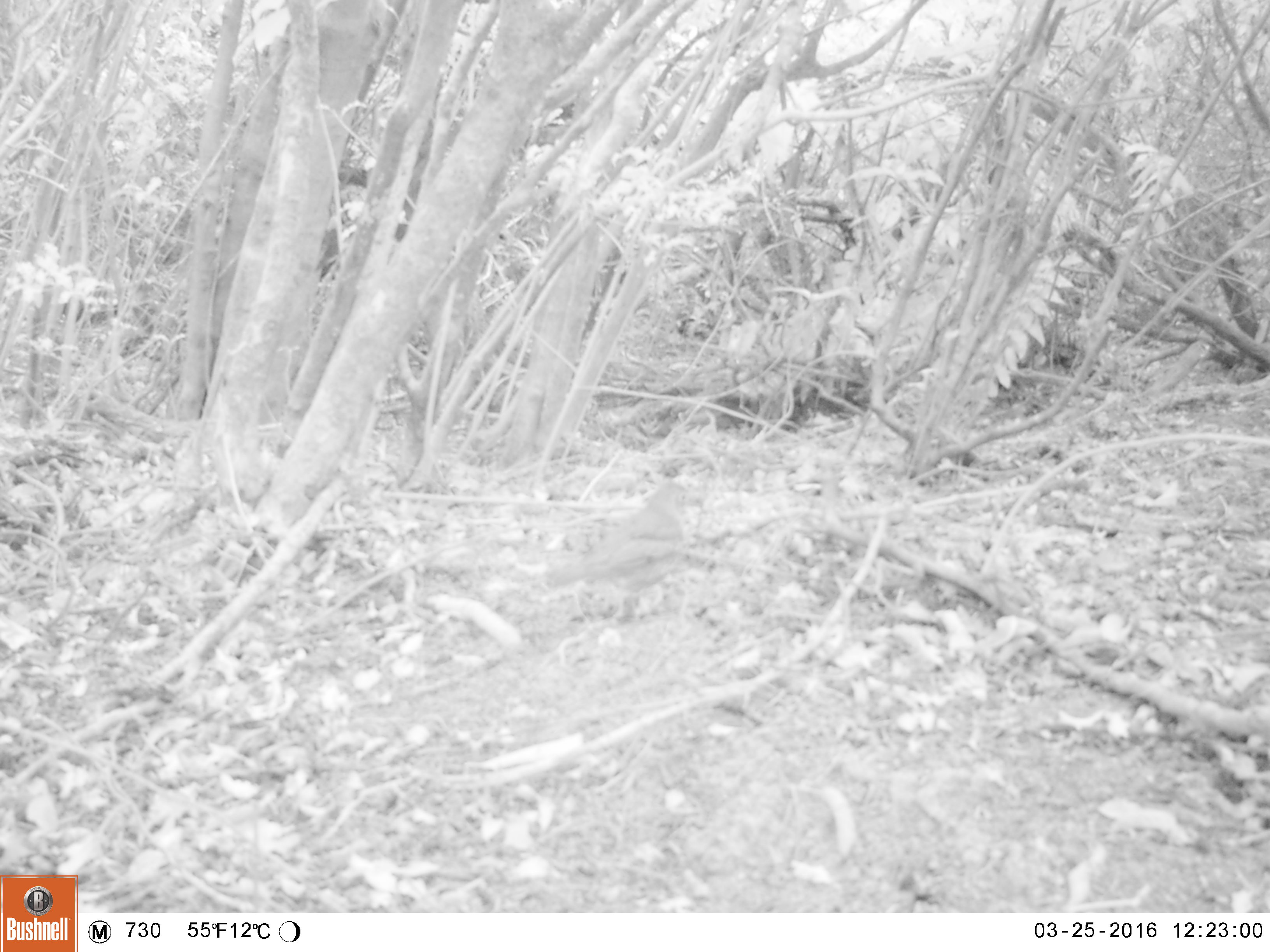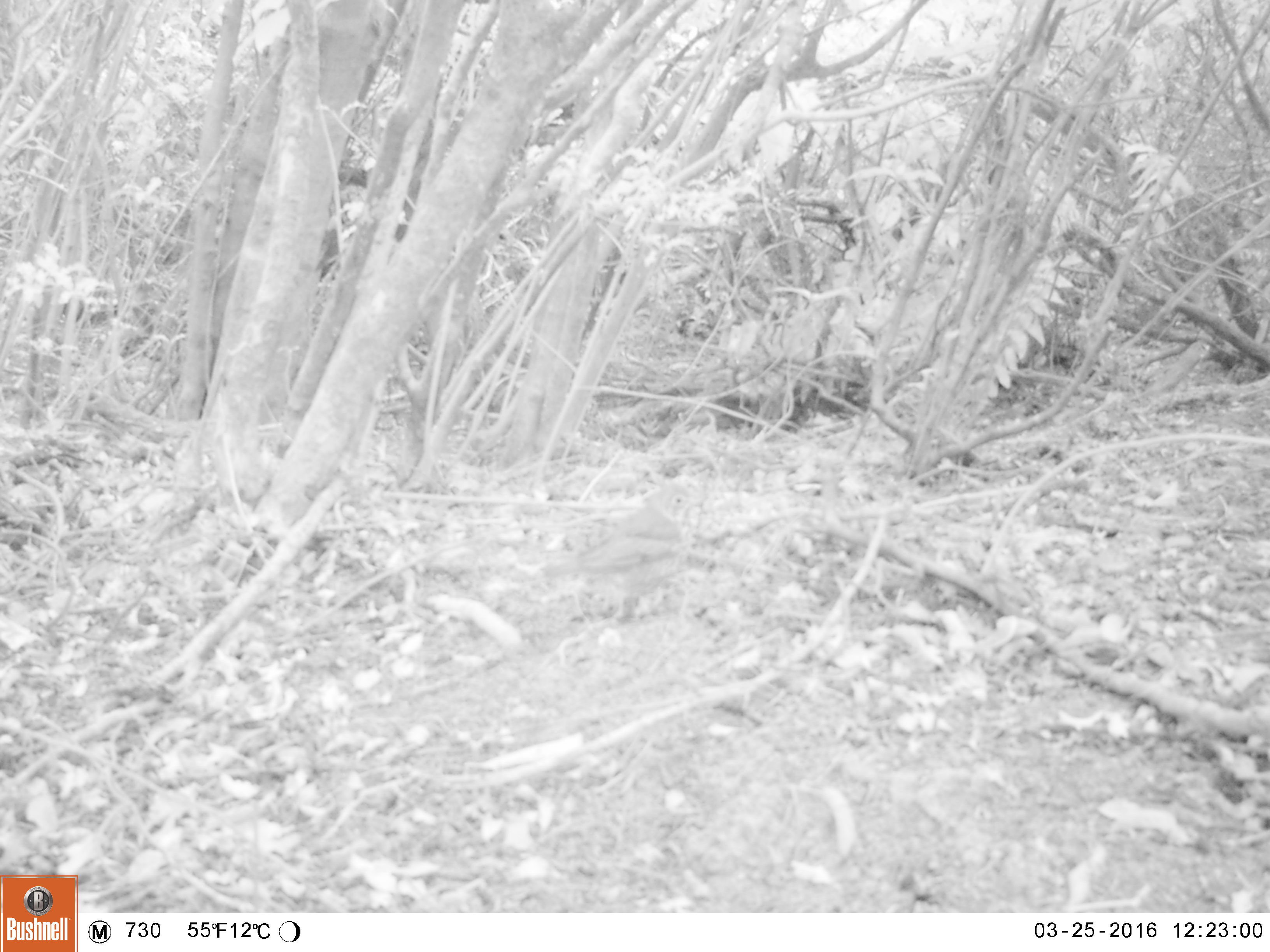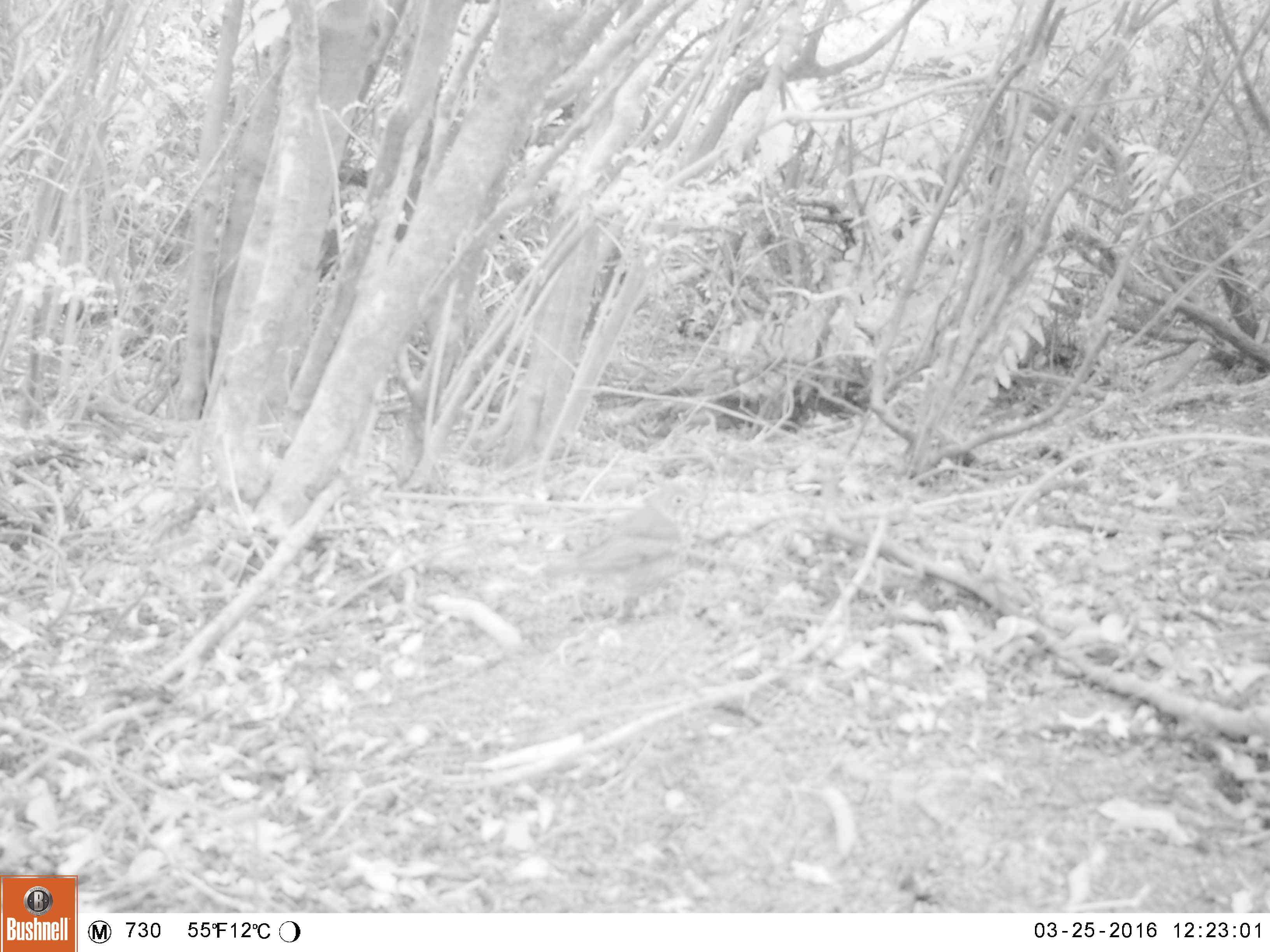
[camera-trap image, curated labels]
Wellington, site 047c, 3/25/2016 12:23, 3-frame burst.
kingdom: Animalia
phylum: Chordata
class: Aves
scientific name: Aves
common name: bird